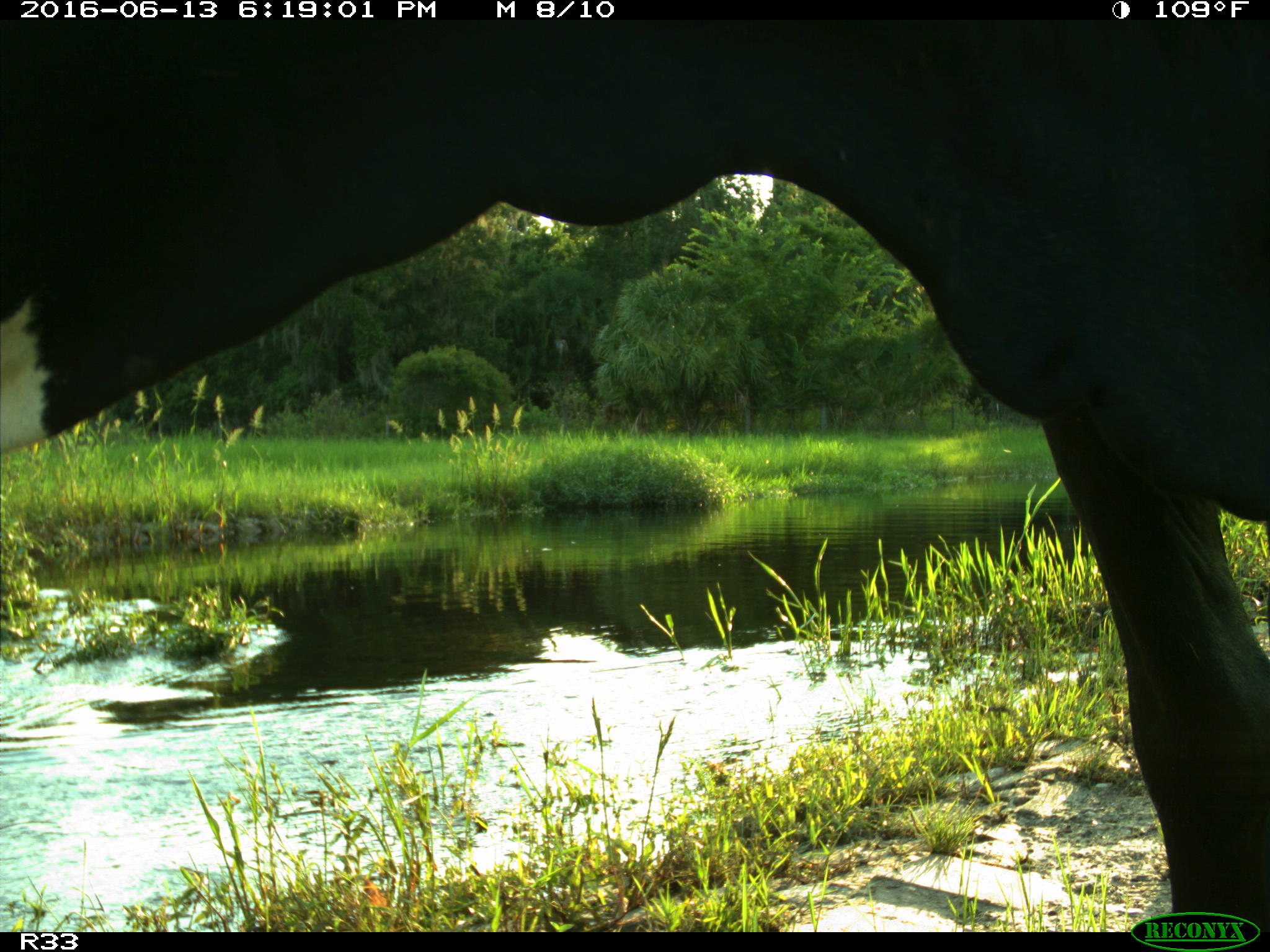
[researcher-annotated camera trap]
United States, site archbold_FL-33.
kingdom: Animalia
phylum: Chordata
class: Mammalia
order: Artiodactyla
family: Bovidae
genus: Bos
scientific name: Bos taurus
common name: domestic cow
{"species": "Bos taurus (domestic cow)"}